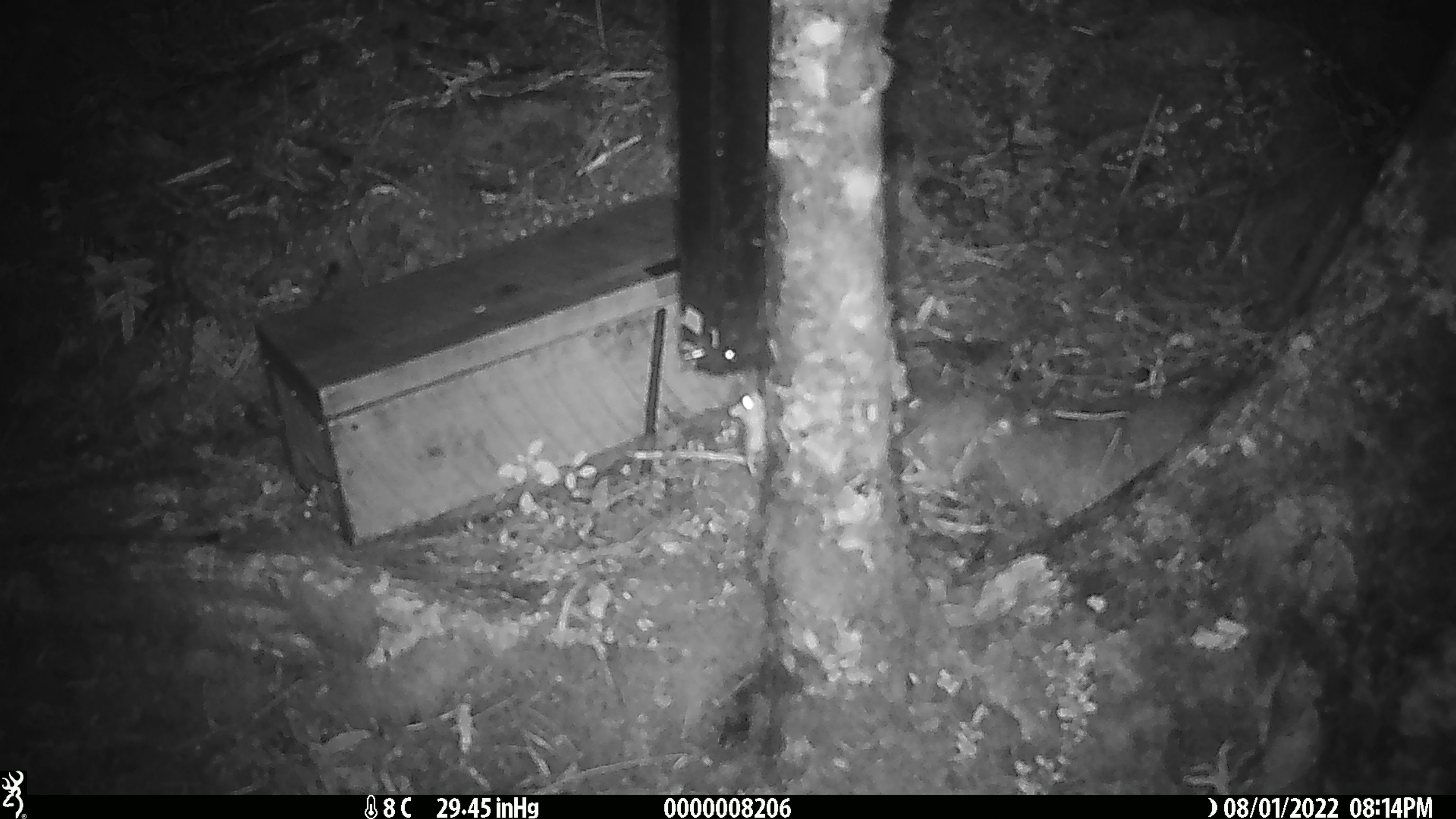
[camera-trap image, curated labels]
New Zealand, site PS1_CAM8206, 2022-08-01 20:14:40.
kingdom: Animalia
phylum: Chordata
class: Mammalia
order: Rodentia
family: Muridae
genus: Mus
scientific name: Mus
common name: mouse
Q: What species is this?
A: Mouse (Mus).